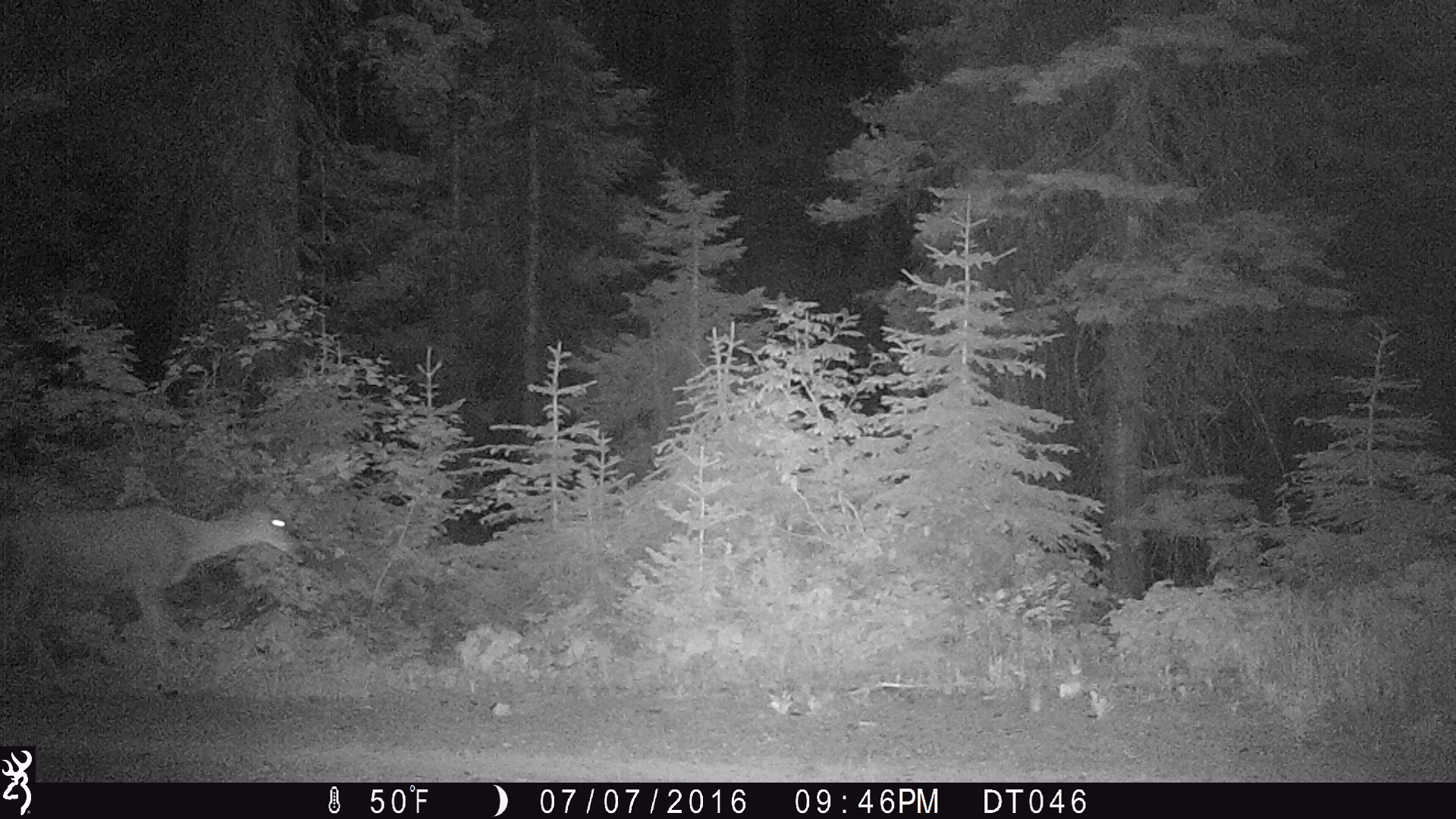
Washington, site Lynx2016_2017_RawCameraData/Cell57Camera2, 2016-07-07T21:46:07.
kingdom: Animalia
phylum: Chordata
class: Mammalia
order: Artiodactyla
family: Cervidae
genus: Odocoileus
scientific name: Odocoileus hemionus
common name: mule deer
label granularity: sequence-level